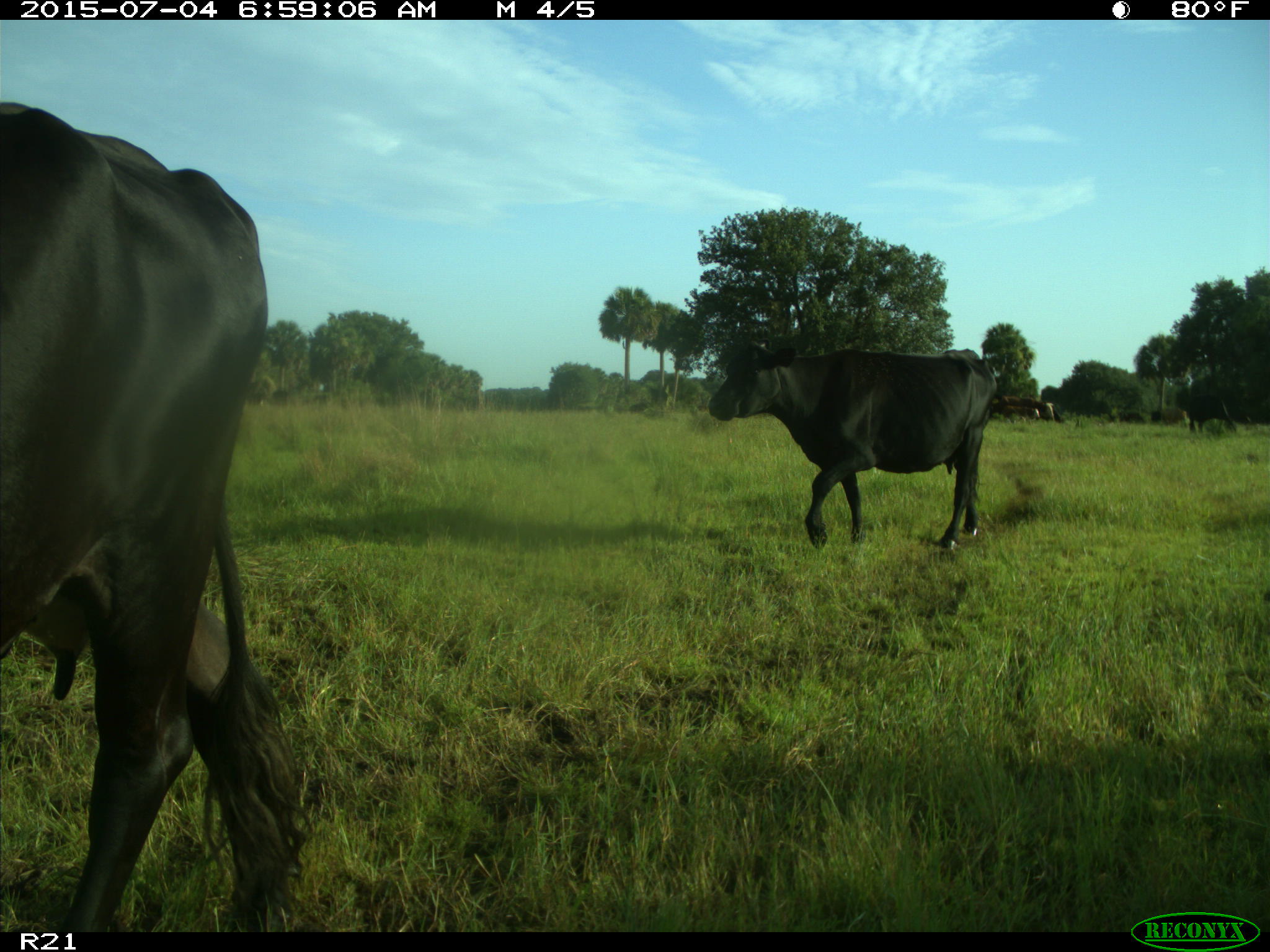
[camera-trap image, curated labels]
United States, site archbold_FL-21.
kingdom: Animalia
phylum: Chordata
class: Mammalia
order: Artiodactyla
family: Bovidae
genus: Bos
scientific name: Bos taurus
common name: domestic cow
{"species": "Bos taurus (domestic cow)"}